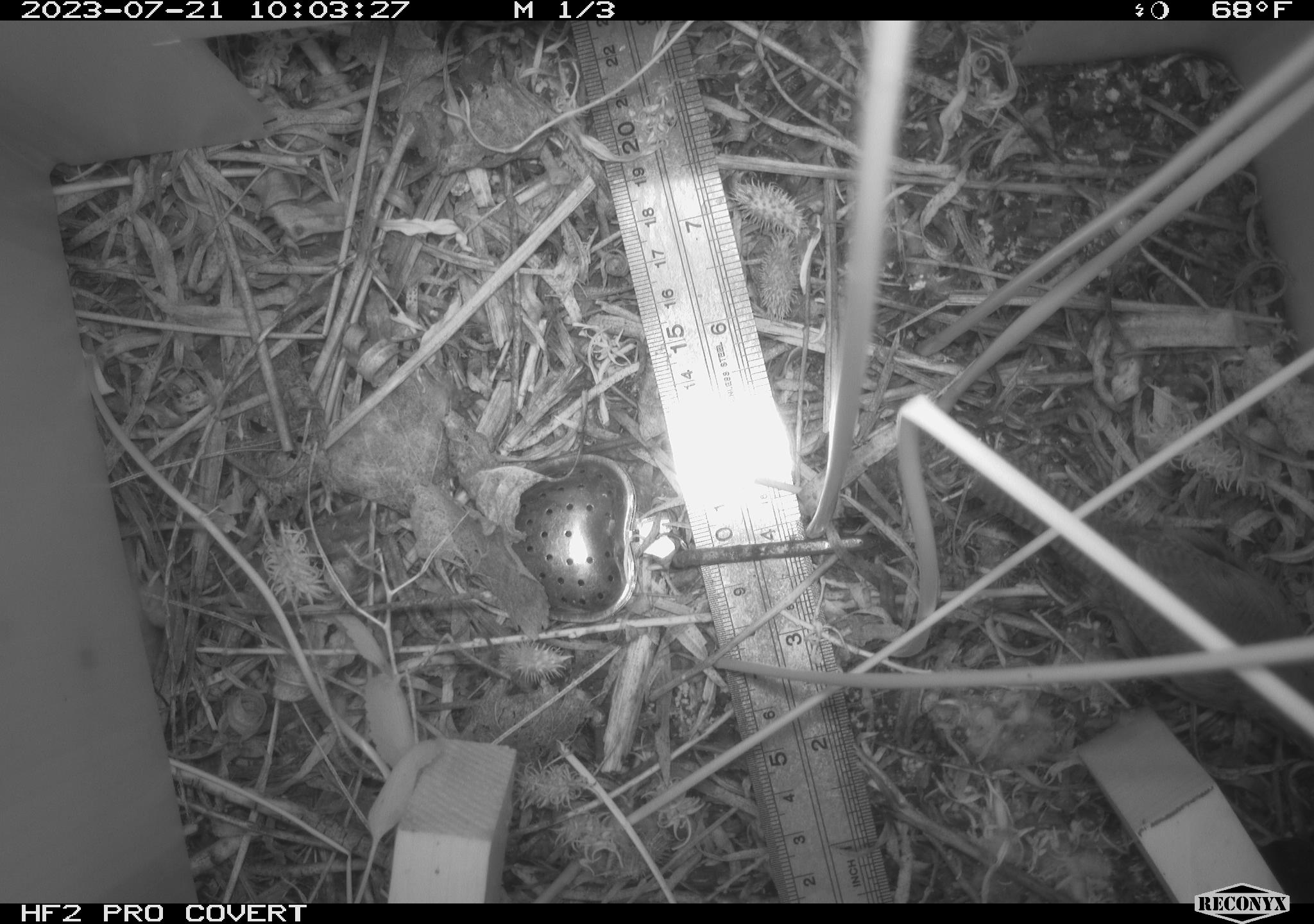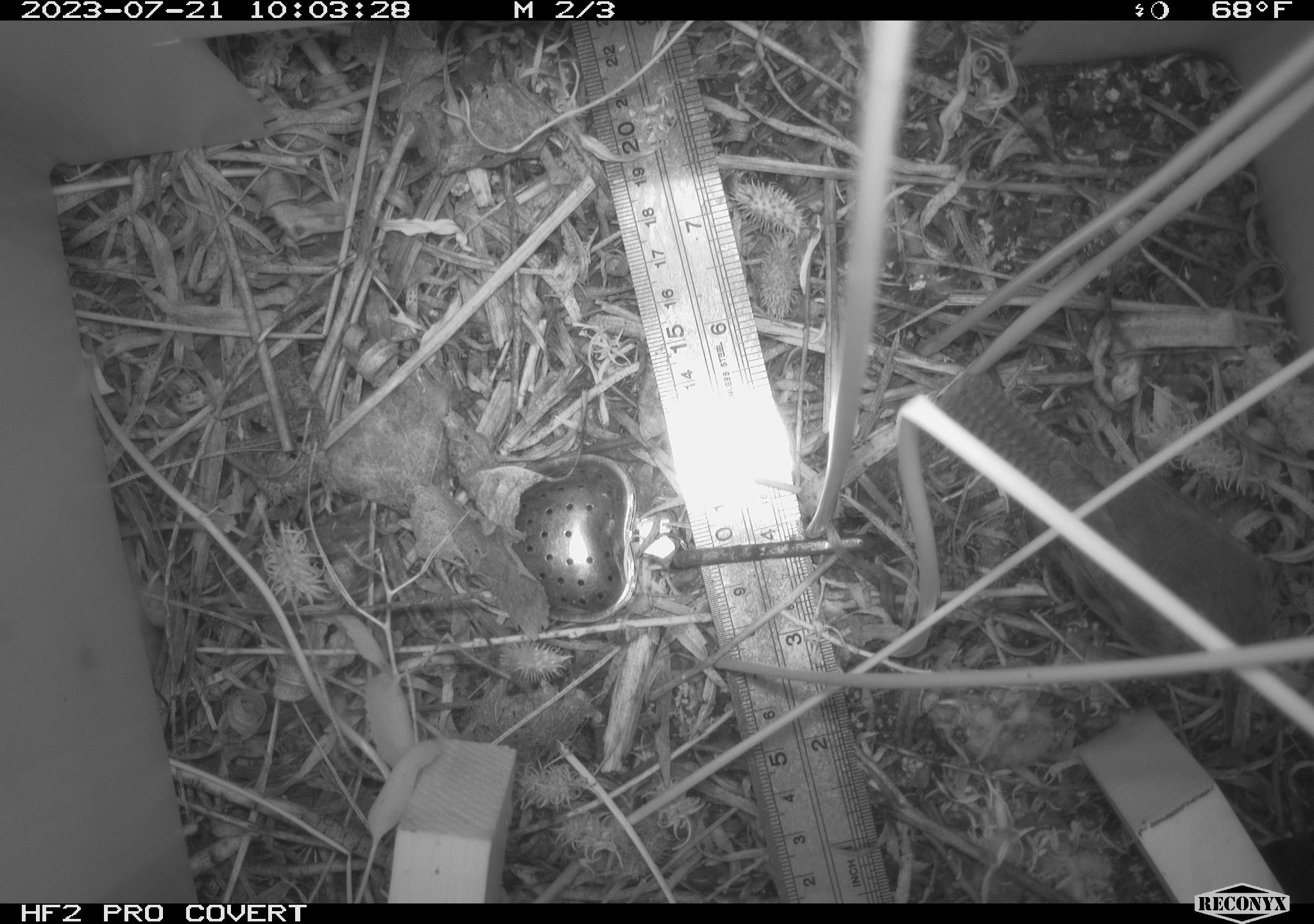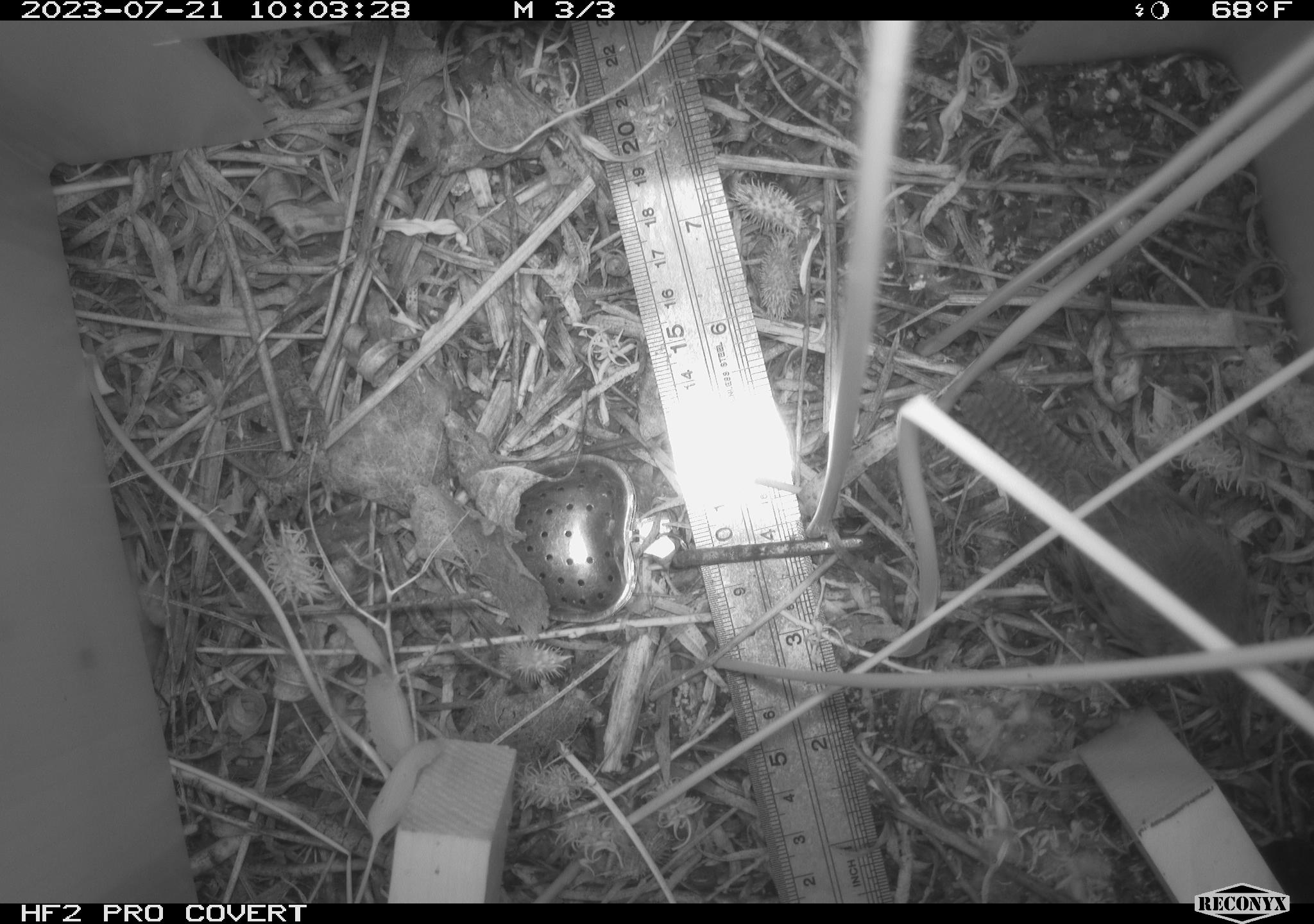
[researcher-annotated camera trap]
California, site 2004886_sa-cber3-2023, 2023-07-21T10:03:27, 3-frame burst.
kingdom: Animalia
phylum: Chordata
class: Aves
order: Passeriformes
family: Troglodytidae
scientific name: Troglodytidae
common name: wren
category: troglodytidae family